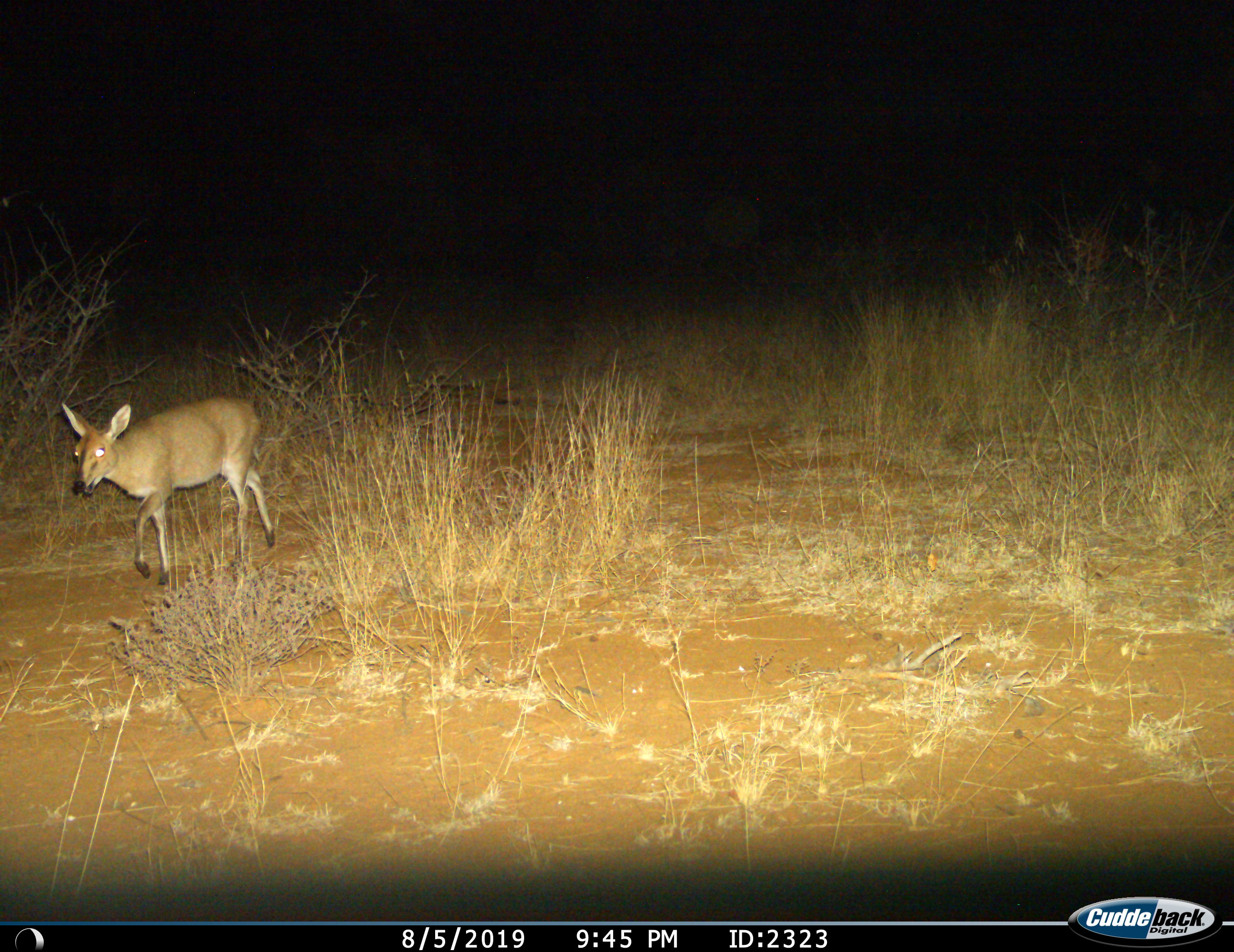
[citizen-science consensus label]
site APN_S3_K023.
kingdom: Animalia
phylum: Chordata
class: Mammalia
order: Artiodactyla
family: Bovidae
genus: Sylvicapra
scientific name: Sylvicapra grimmia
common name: common duiker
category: duikercommongrey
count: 1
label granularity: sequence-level